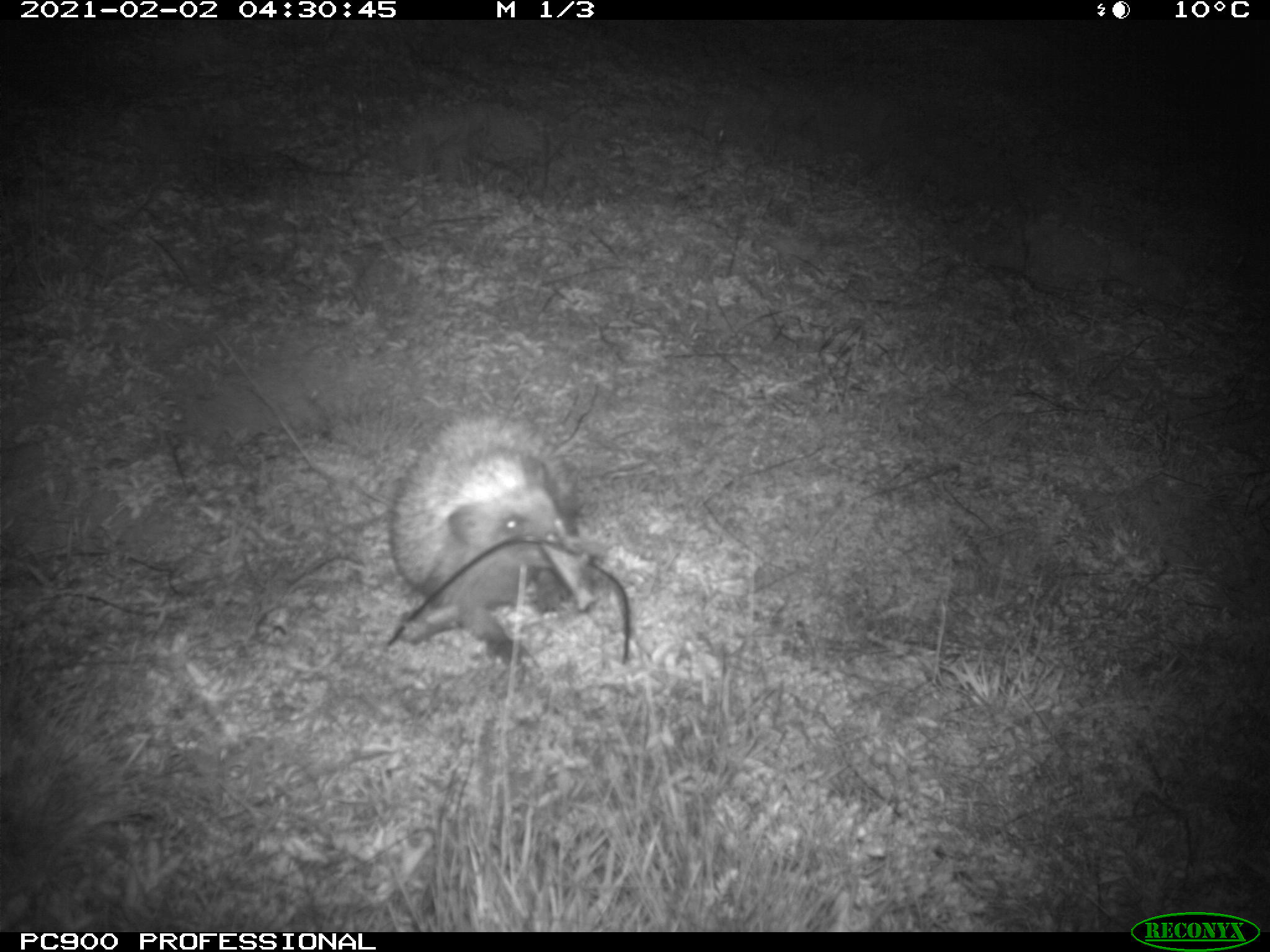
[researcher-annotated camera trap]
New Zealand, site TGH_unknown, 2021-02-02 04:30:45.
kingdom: Animalia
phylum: Chordata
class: Mammalia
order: Eulipotyphla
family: Erinaceidae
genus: Erinaceus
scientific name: Erinaceus europaeus europaeus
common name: european hedgehog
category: hedgehog